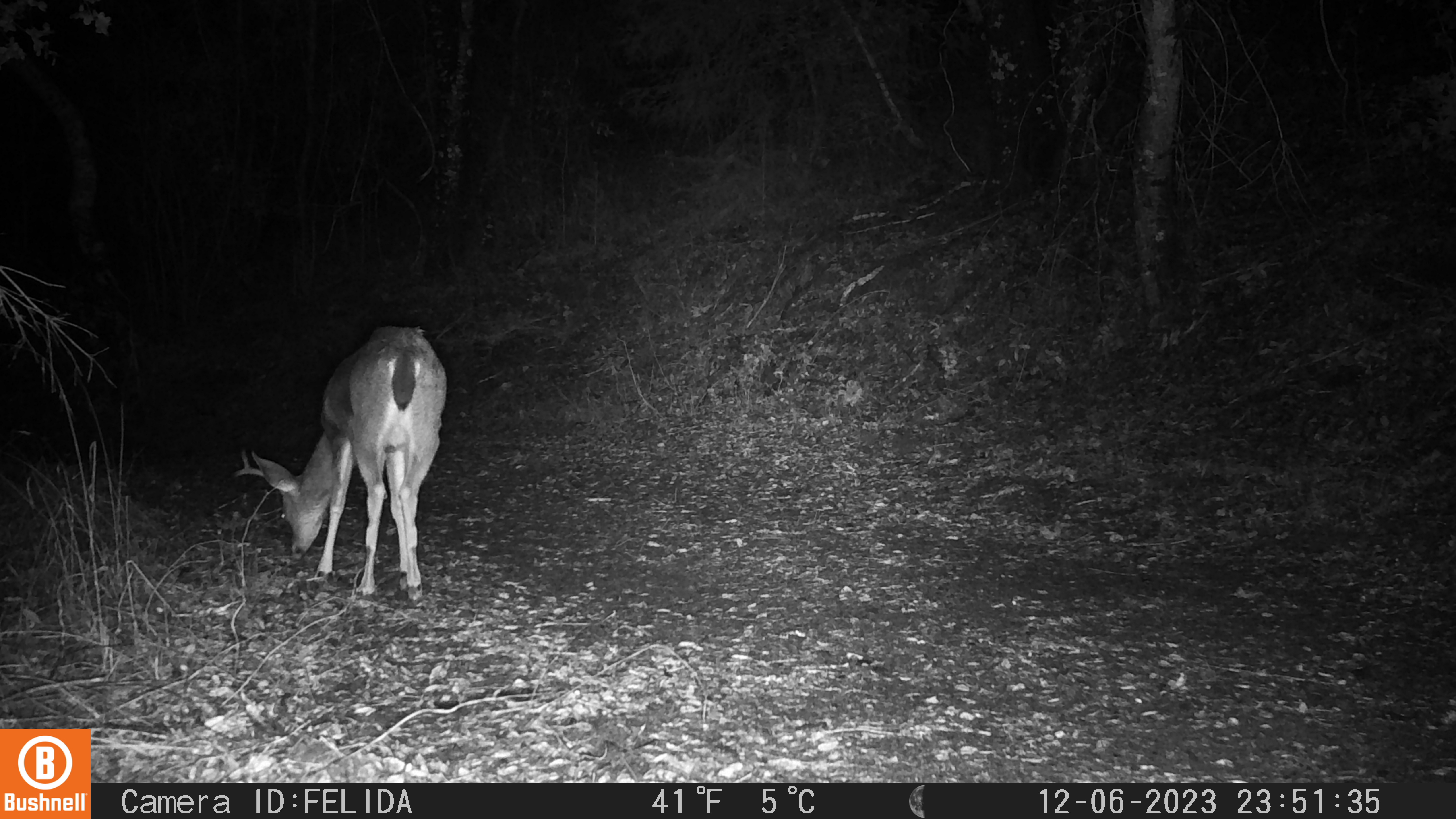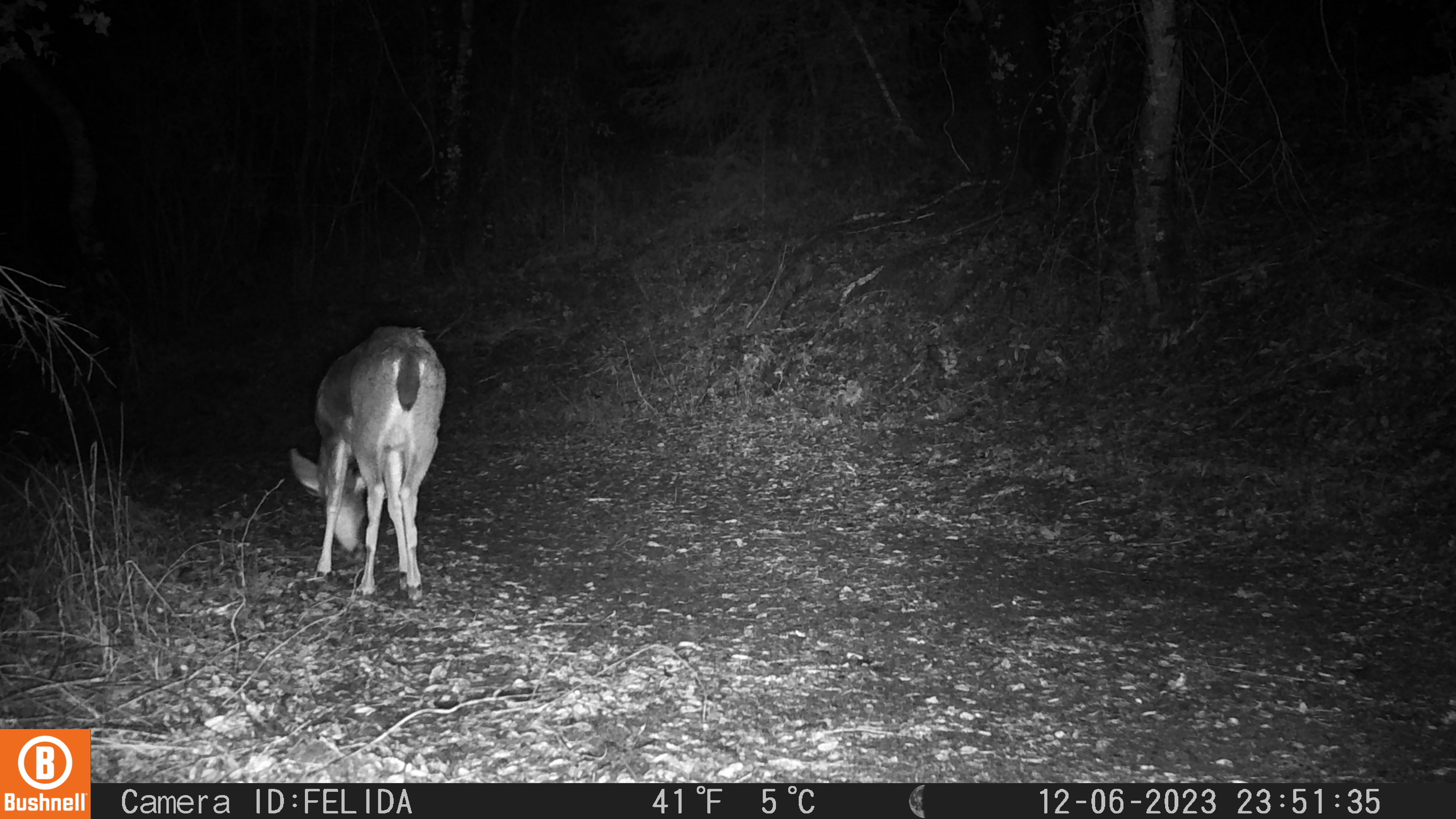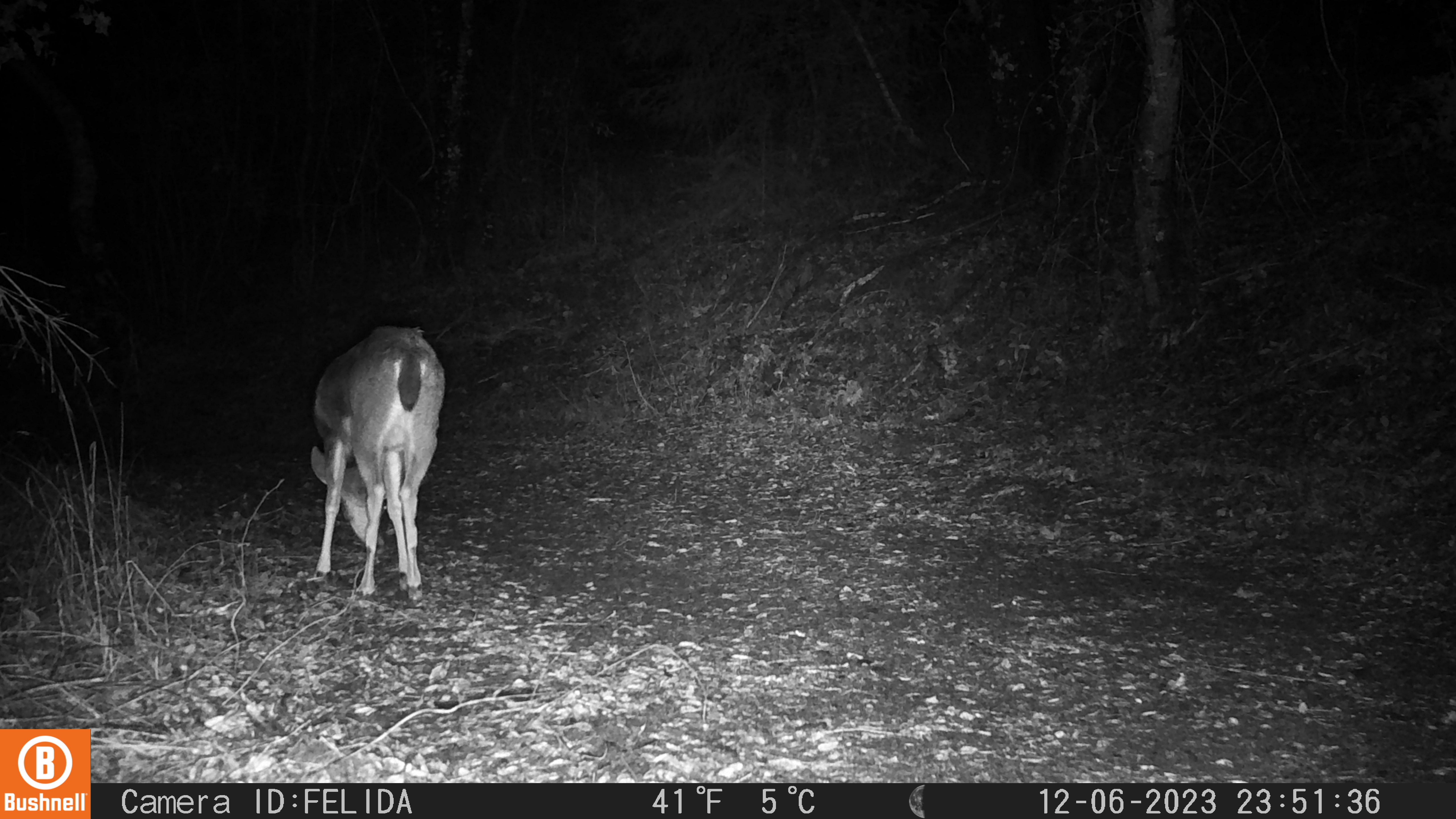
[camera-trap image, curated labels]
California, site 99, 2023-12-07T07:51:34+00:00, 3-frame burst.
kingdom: Animalia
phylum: Chordata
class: Mammalia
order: Artiodactyla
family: Cervidae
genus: Odocoileus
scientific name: Odocoileus hemionus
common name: mule deer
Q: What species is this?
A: Mule deer (Odocoileus hemionus).